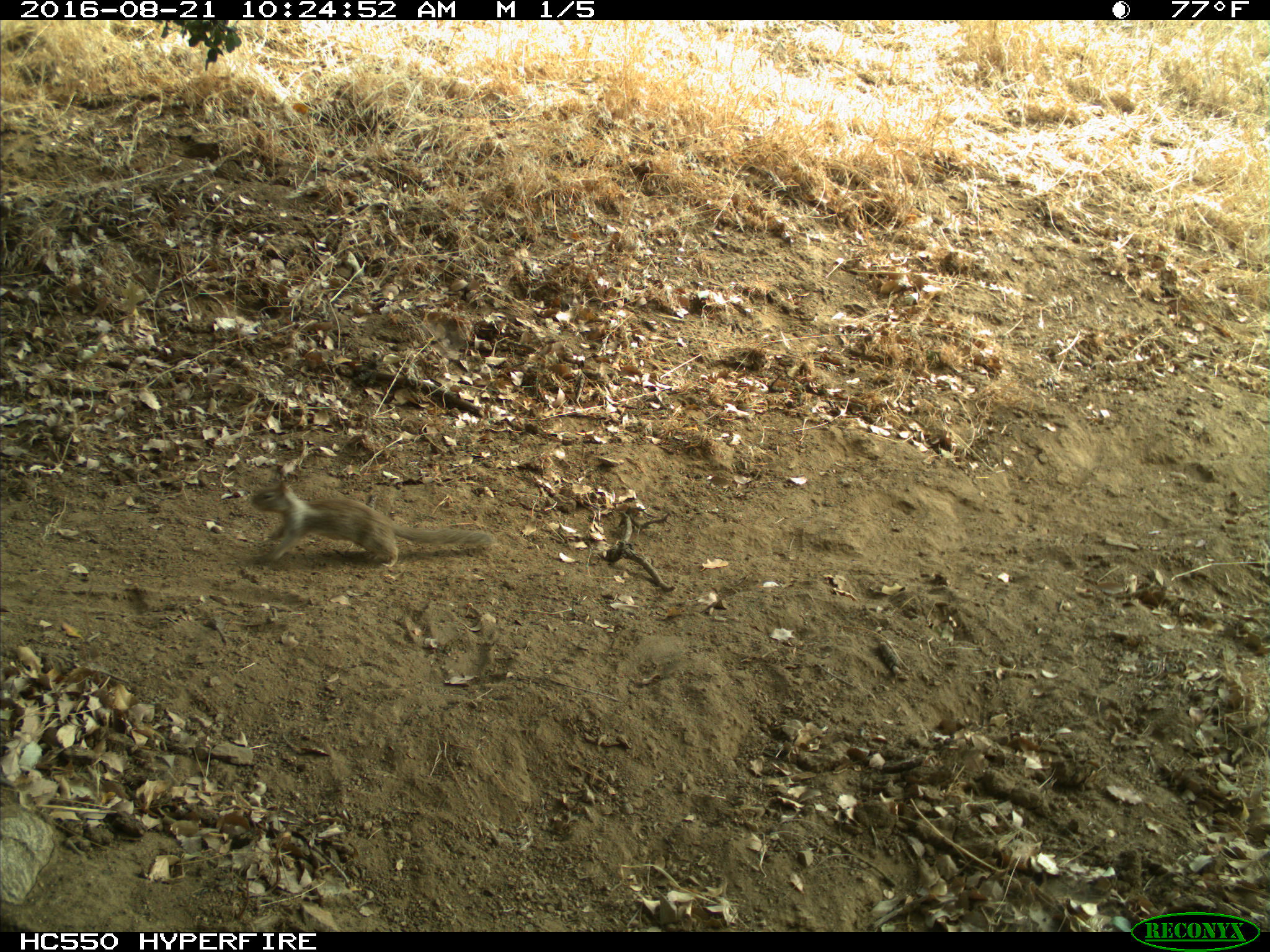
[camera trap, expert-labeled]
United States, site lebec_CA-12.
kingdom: Animalia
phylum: Chordata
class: Mammalia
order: Rodentia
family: Sciuridae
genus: Otospermophilus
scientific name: Otospermophilus beecheyi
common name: california ground squirrel